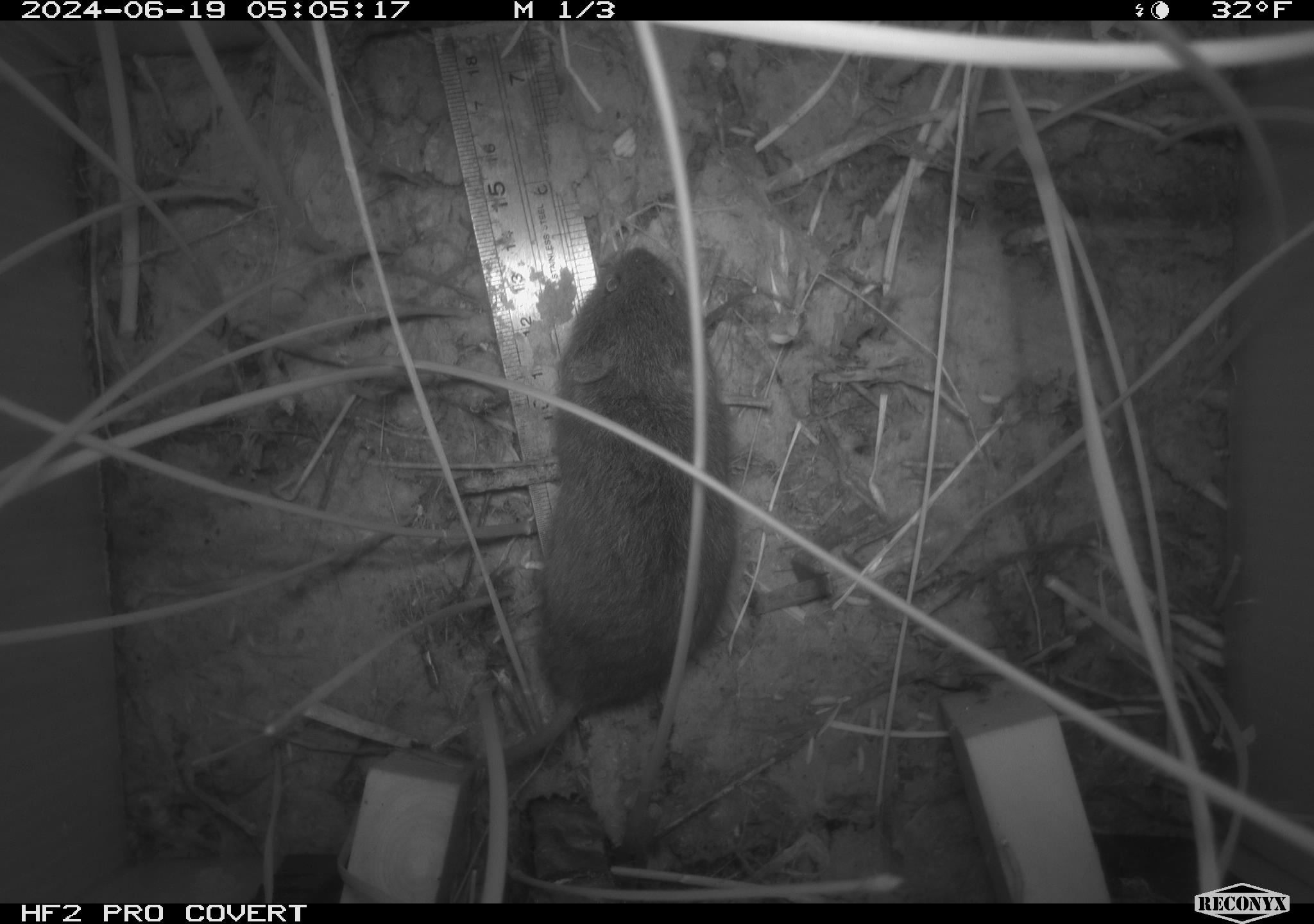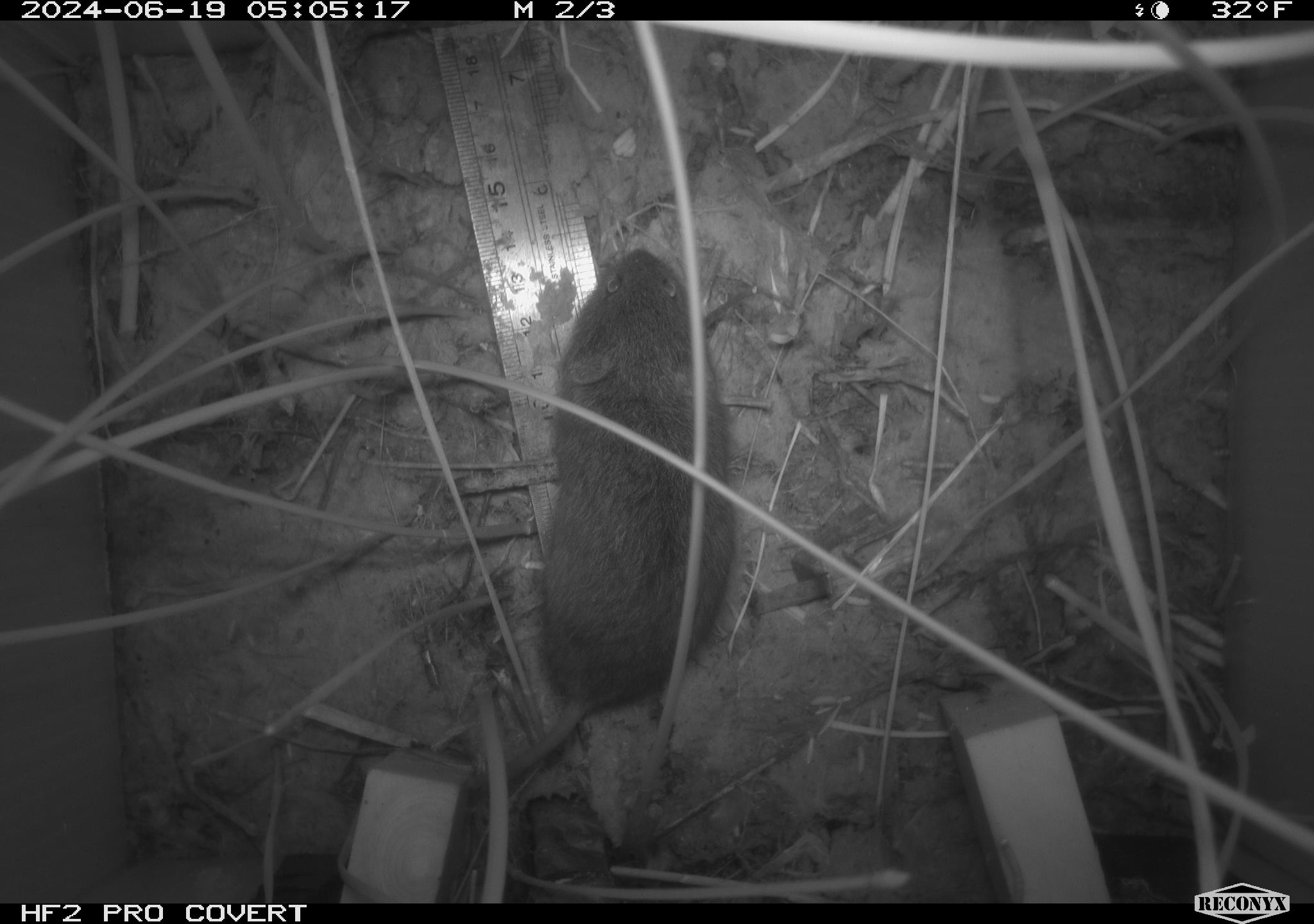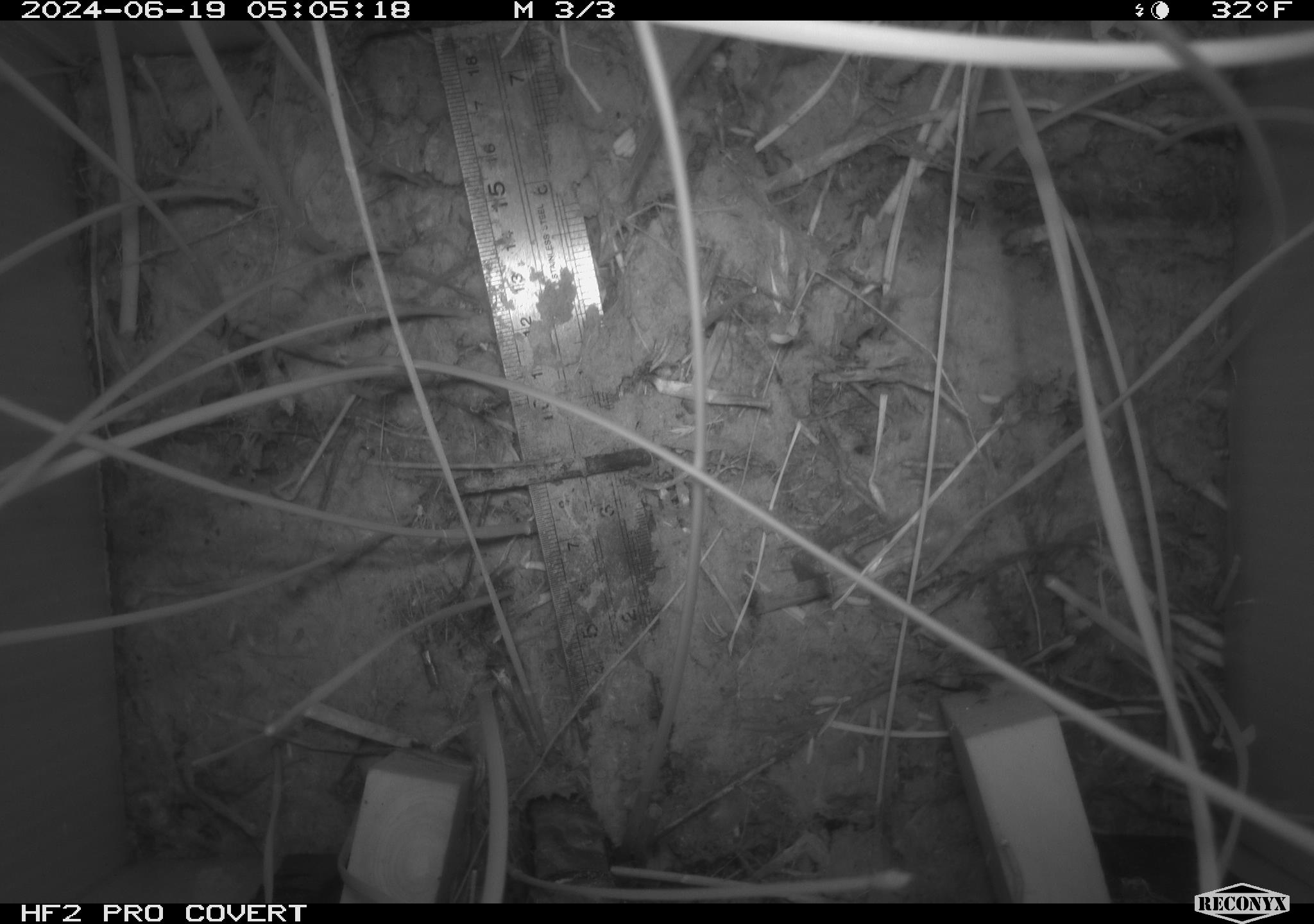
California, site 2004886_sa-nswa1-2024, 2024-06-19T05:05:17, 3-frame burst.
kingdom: Animalia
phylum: Chordata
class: Mammalia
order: Rodentia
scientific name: Rodentia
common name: rodent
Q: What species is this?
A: Rodent (Rodentia).